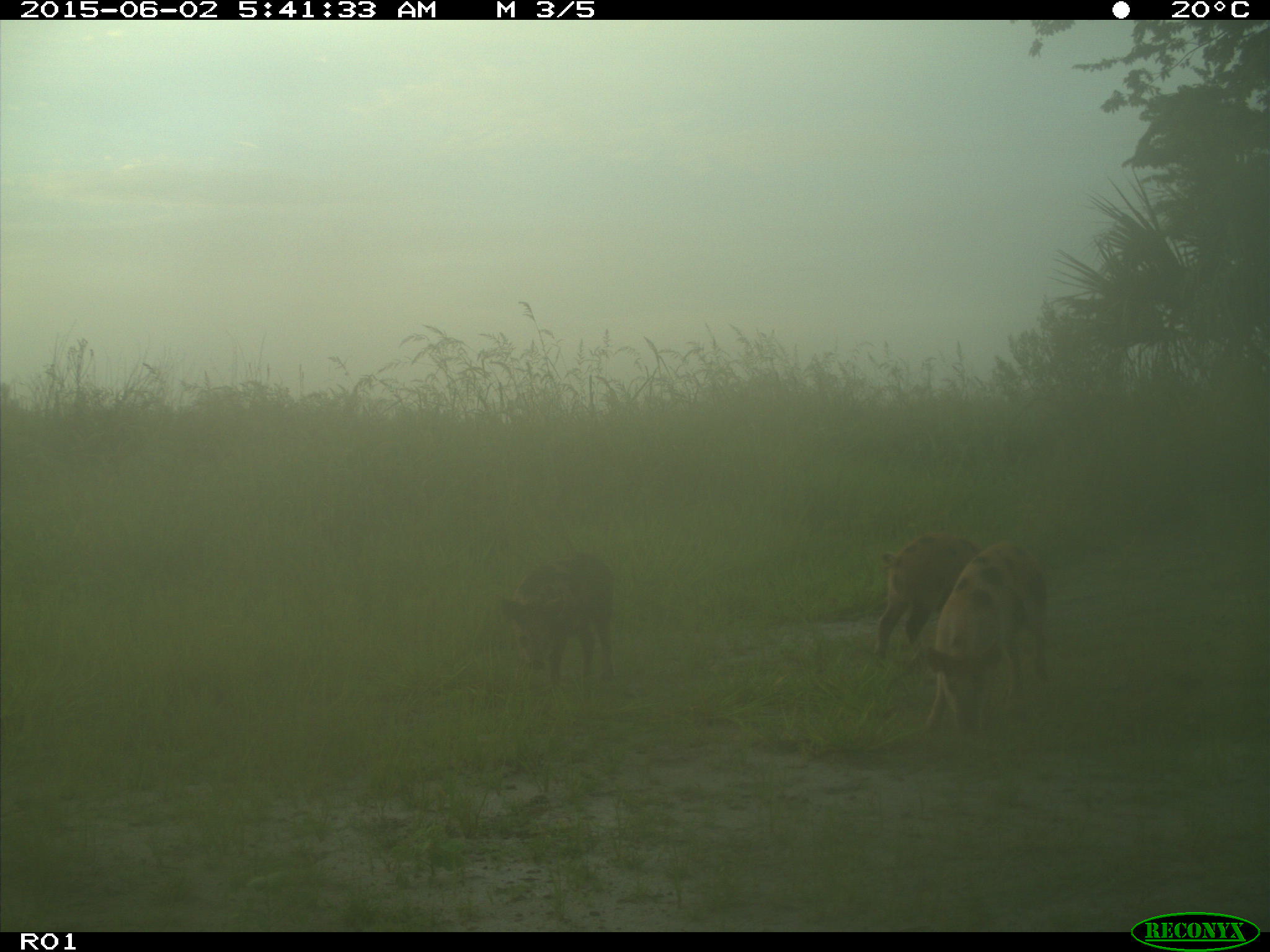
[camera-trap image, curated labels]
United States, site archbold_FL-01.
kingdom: Animalia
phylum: Chordata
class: Mammalia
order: Artiodactyla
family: Suidae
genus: Sus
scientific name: Sus scrofa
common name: wild boar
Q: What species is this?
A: Sus scrofa (wild boar).